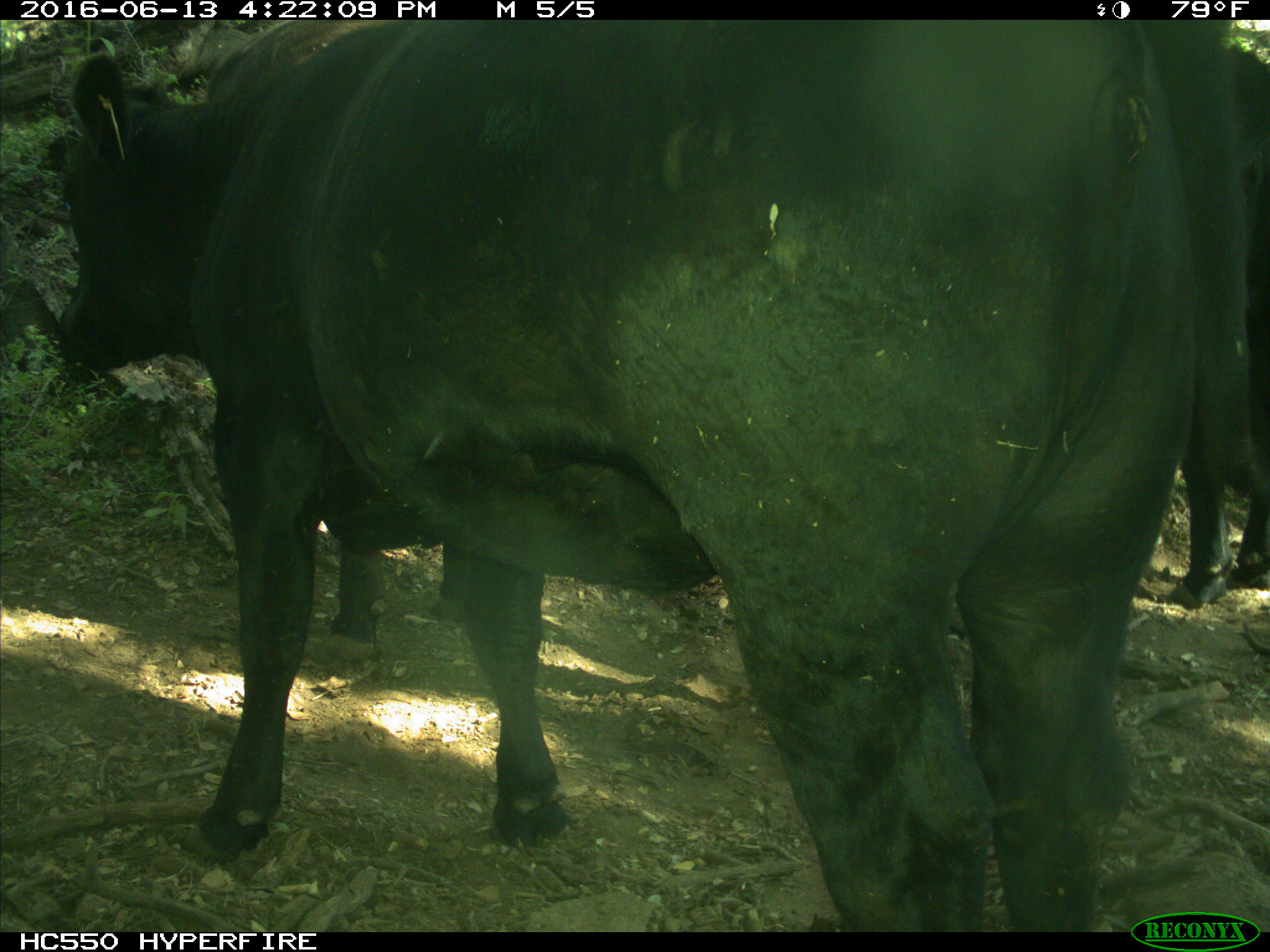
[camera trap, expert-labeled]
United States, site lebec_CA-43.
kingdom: Animalia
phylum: Chordata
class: Mammalia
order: Artiodactyla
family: Bovidae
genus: Bos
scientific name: Bos taurus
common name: domestic cow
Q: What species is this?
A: Bos taurus (domestic cow).